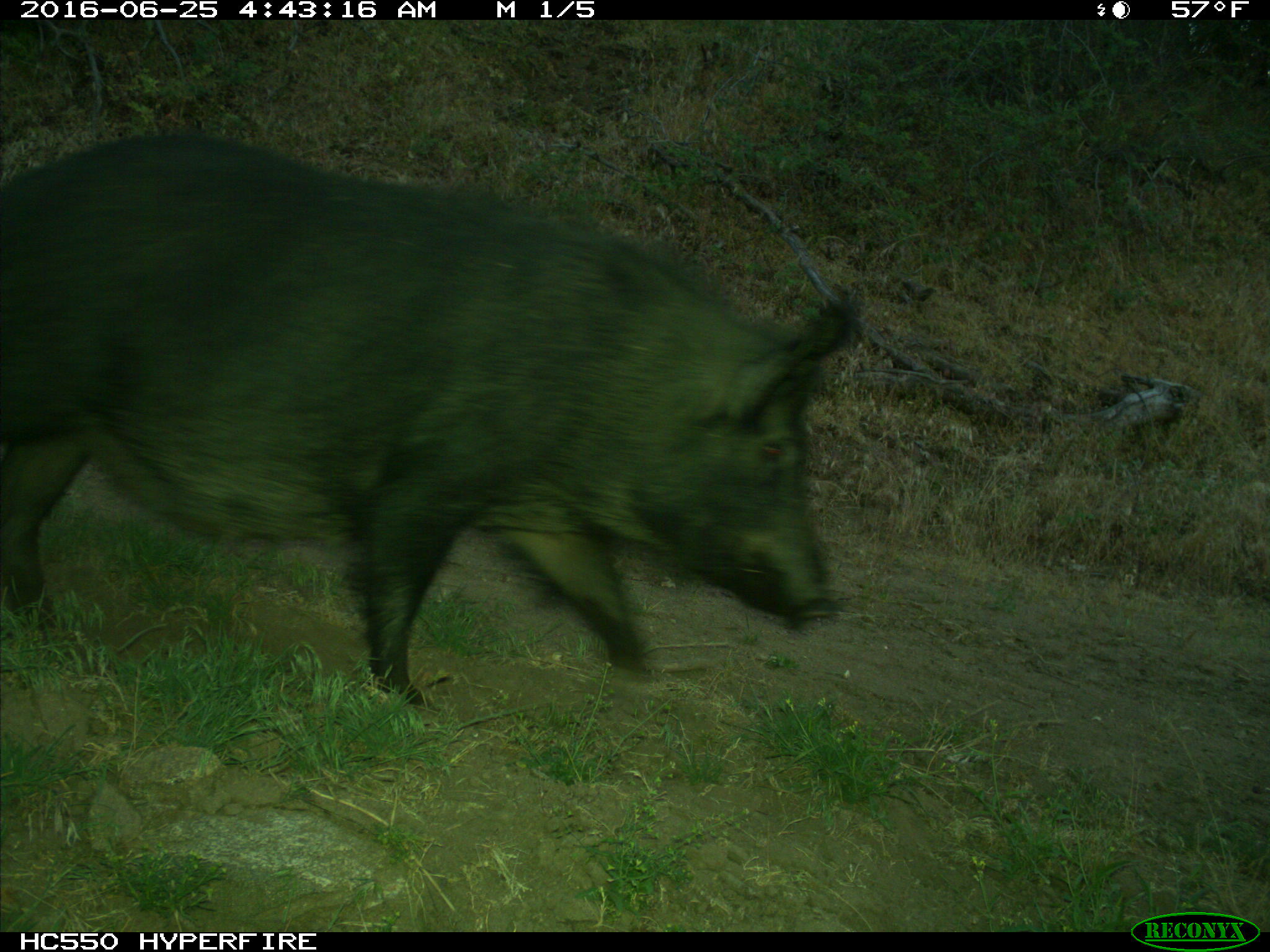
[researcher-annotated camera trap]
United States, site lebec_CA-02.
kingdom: Animalia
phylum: Chordata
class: Mammalia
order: Artiodactyla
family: Suidae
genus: Sus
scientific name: Sus scrofa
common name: wild boar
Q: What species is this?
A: Sus scrofa (wild boar).